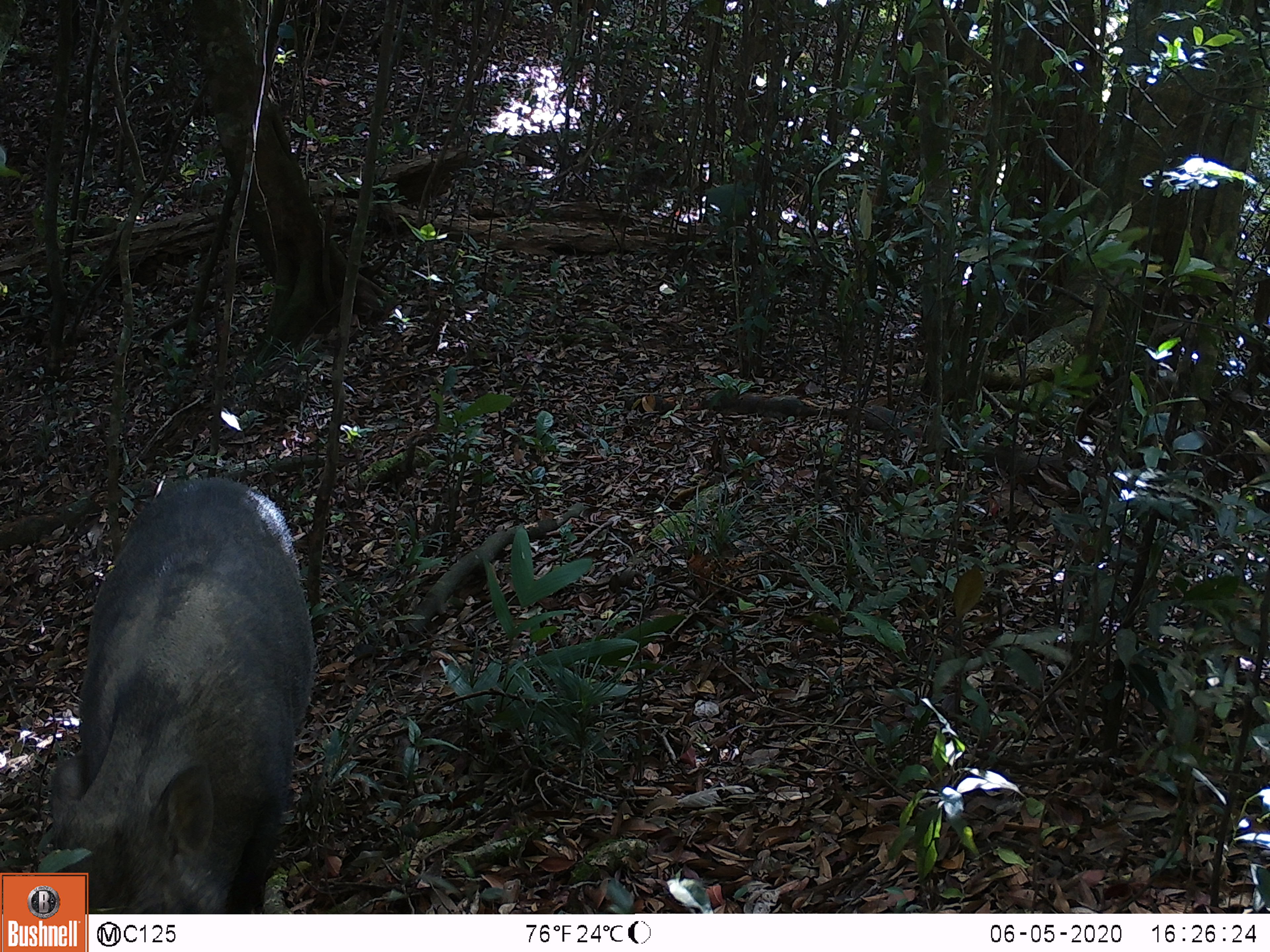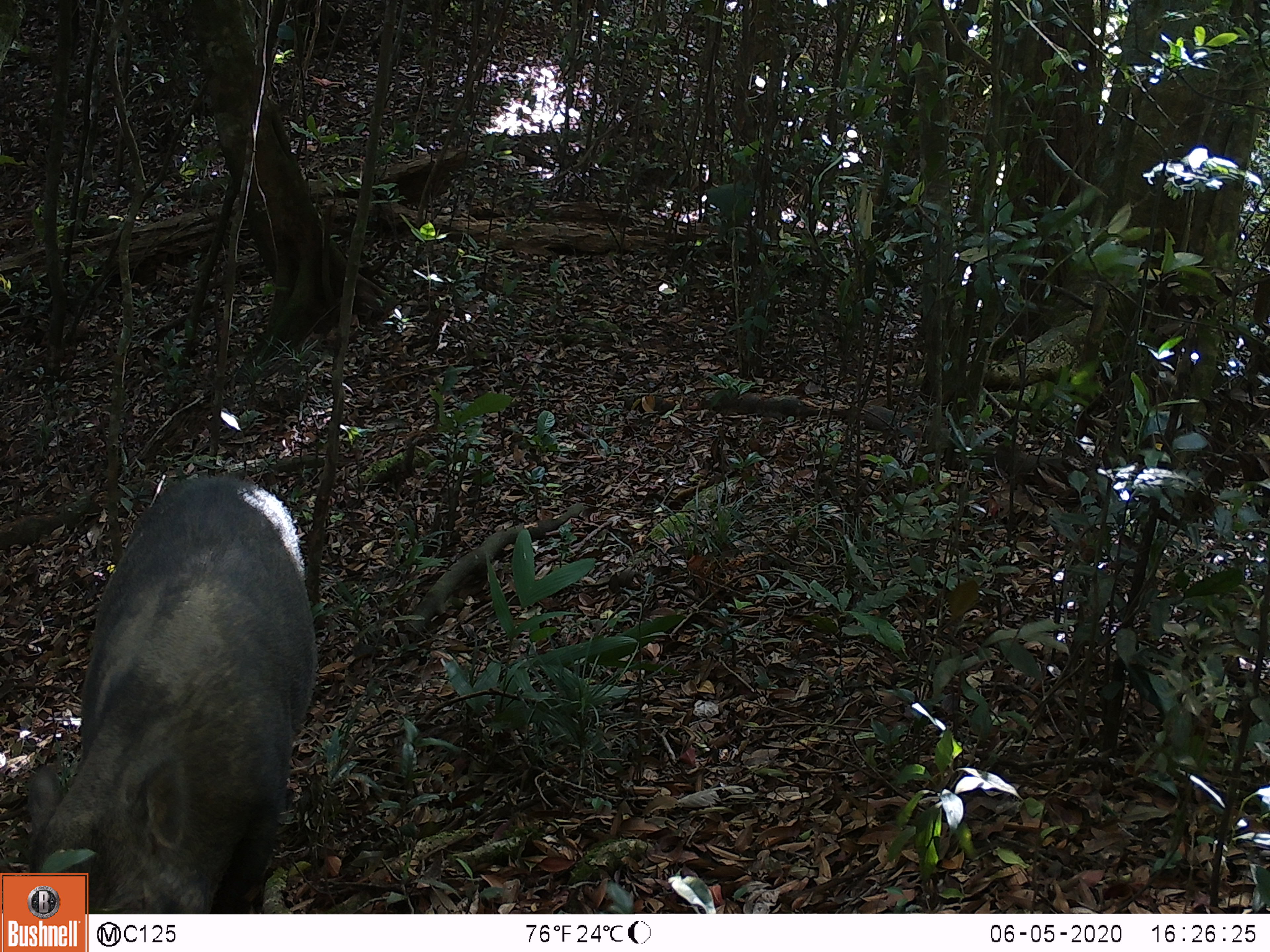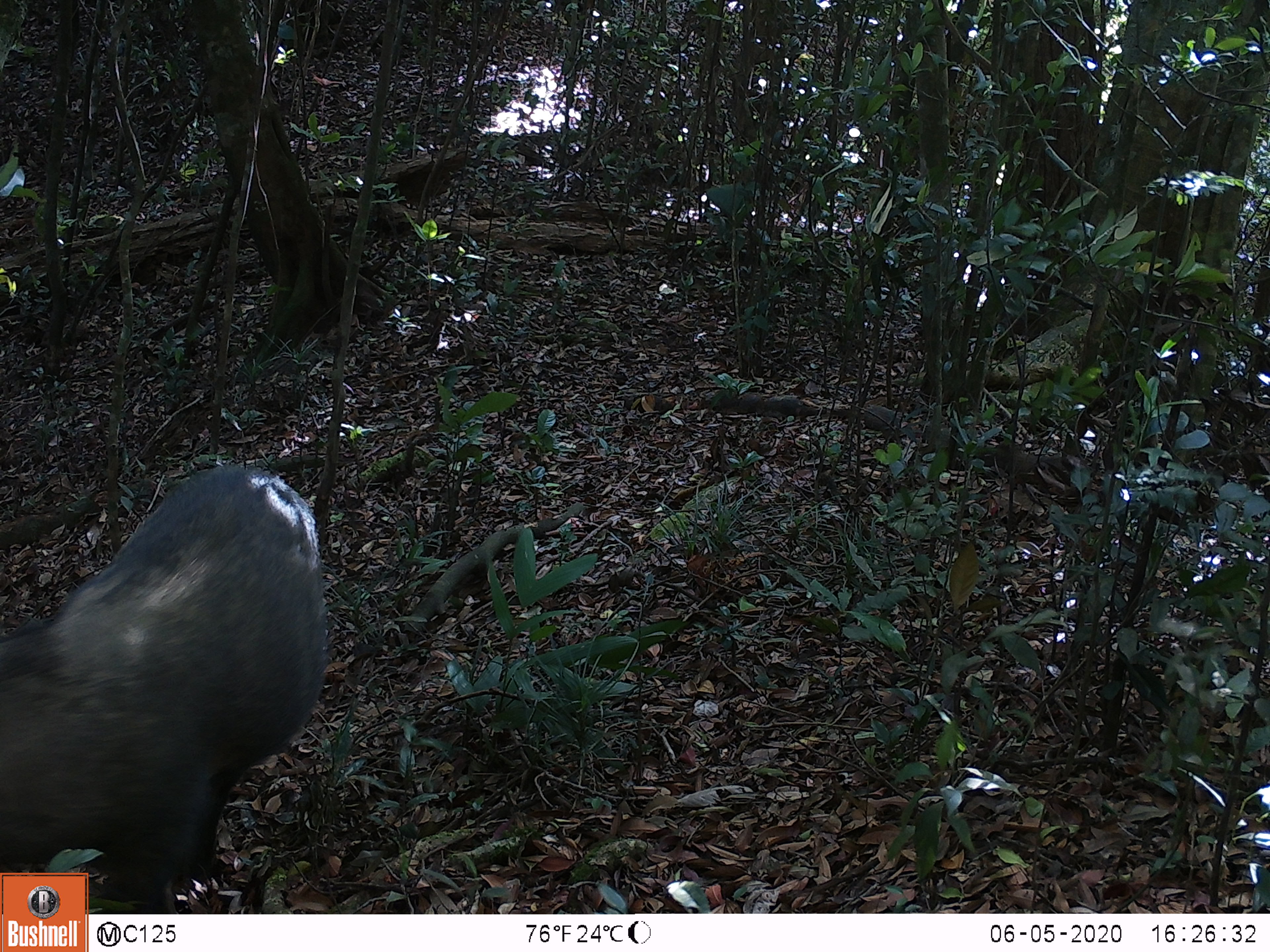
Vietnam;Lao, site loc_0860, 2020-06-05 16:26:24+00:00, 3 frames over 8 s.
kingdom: Animalia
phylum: Chordata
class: Mammalia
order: Artiodactyla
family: Suidae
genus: Sus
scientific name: Sus scrofa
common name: eurasian wild pig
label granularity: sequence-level